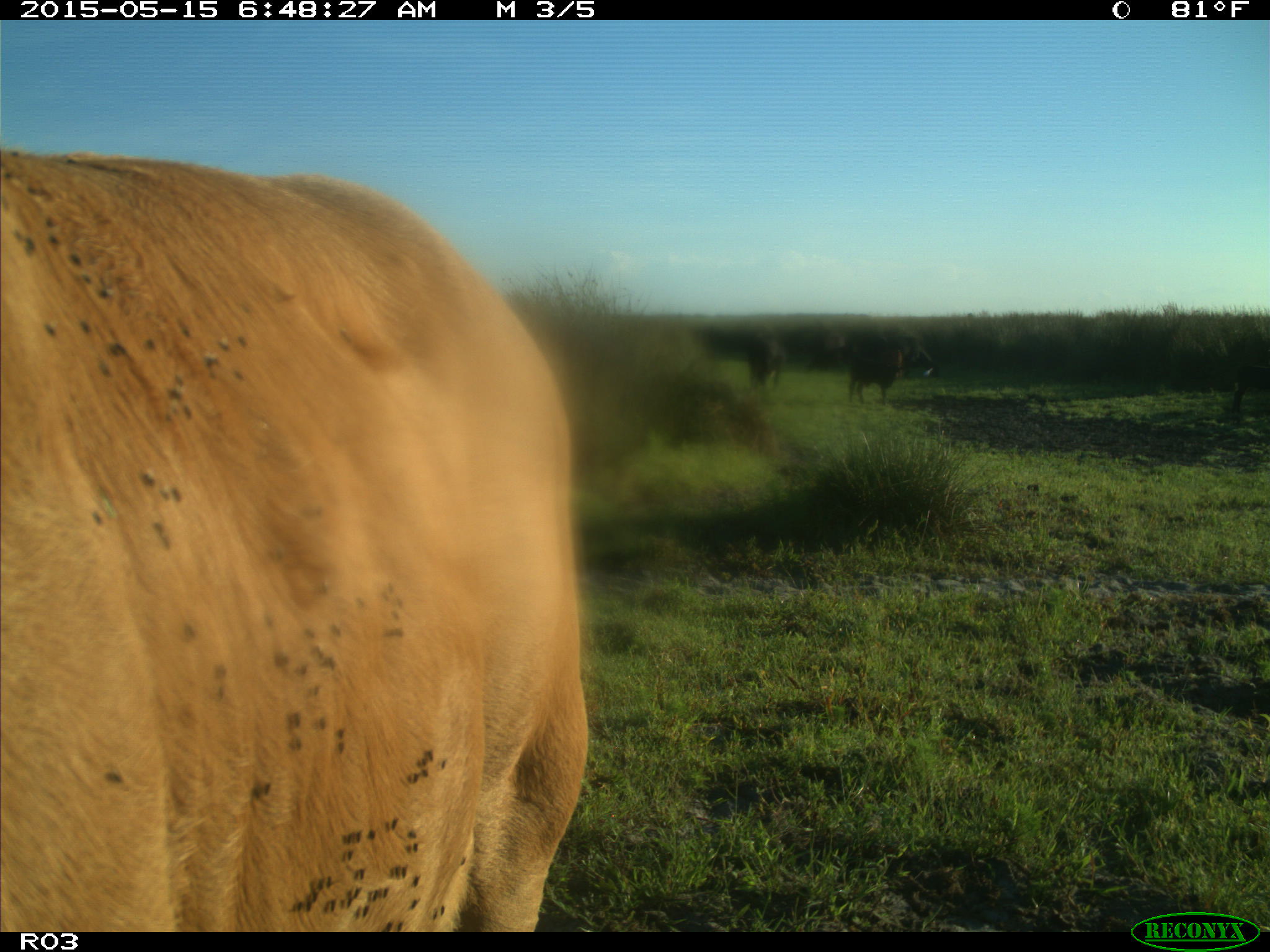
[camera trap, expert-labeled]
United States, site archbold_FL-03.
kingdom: Animalia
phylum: Chordata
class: Mammalia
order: Artiodactyla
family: Bovidae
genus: Bos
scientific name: Bos taurus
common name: domestic cow